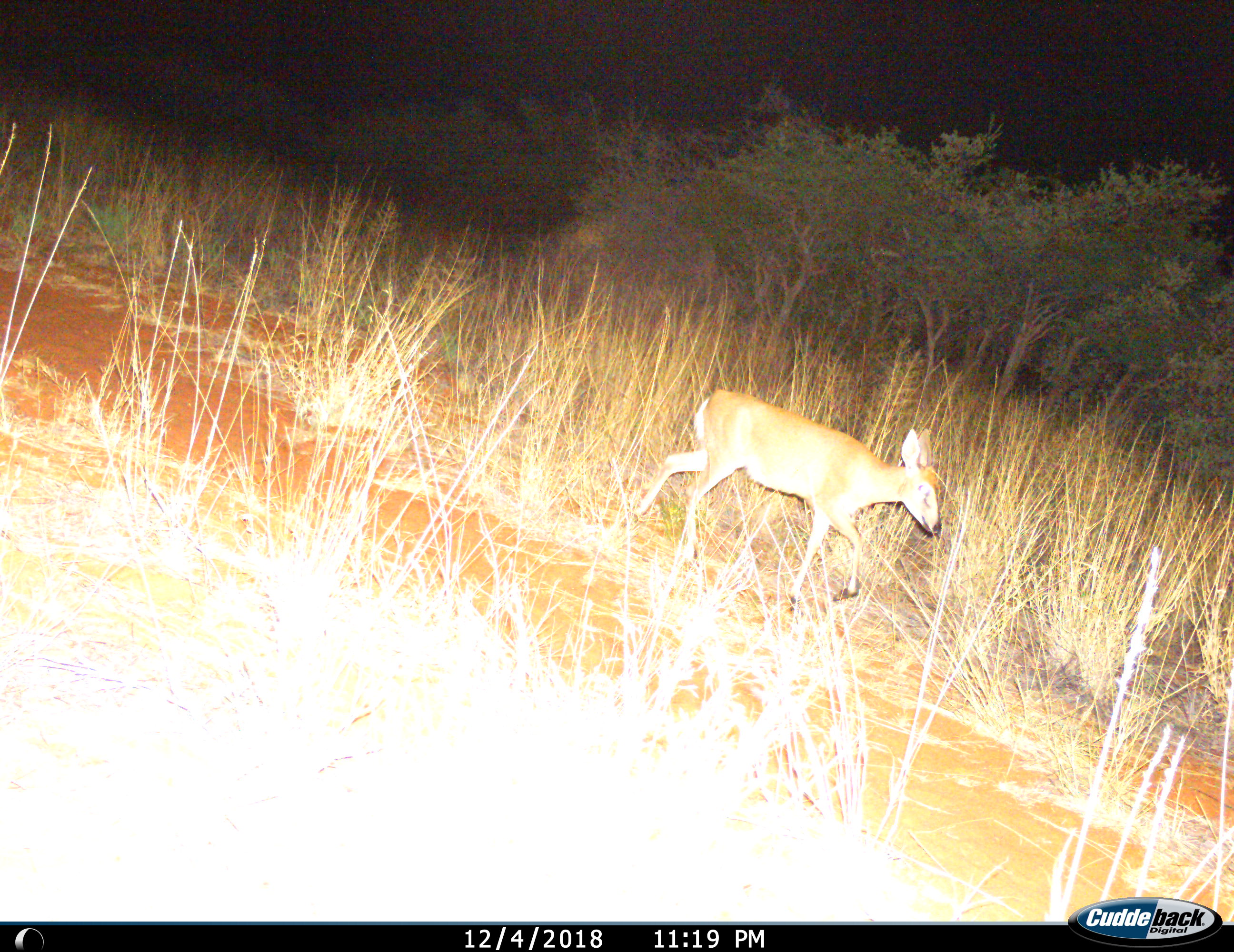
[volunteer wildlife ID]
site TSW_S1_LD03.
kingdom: Animalia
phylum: Chordata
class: Mammalia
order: Artiodactyla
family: Bovidae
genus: Sylvicapra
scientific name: Sylvicapra grimmia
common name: common duiker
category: duikercommongrey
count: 1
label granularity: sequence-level